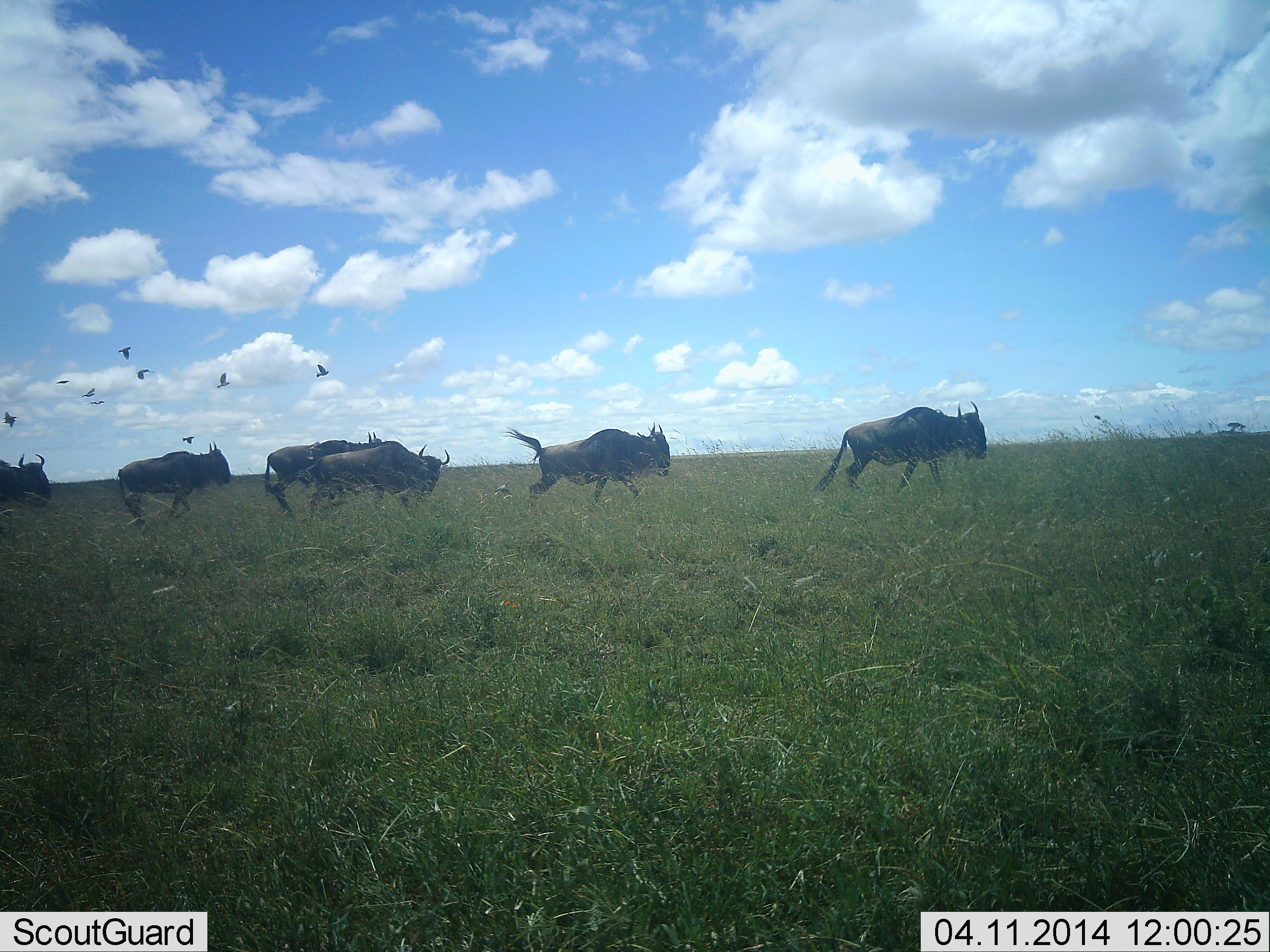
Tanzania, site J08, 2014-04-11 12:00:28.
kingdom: Animalia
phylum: Chordata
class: Aves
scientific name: Aves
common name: bird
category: otherbird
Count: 9.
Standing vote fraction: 0%.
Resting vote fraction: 0%.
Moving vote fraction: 100%.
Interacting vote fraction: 10%.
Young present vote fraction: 0%.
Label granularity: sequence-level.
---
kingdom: Animalia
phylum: Chordata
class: Mammalia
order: Artiodactyla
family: Bovidae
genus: Connochaetes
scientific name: Connochaetes taurinus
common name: blue wildebeest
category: wildebeest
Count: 6.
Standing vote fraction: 0%.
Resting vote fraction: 0%.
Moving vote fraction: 100%.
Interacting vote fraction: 0%.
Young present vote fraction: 0%.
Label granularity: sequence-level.